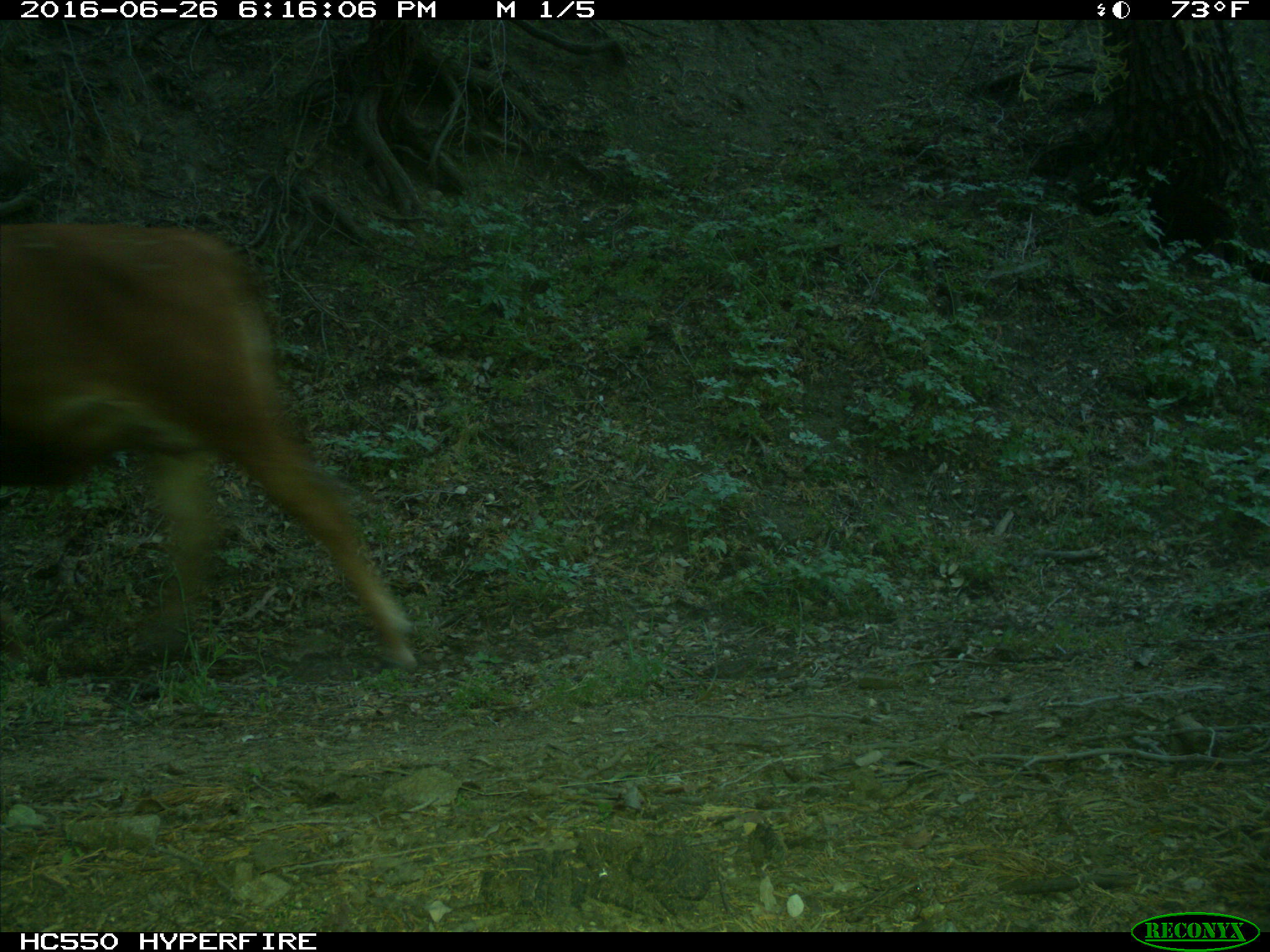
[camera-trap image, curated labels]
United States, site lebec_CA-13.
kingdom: Animalia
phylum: Chordata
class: Mammalia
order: Artiodactyla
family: Bovidae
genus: Bos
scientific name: Bos taurus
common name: domestic cow